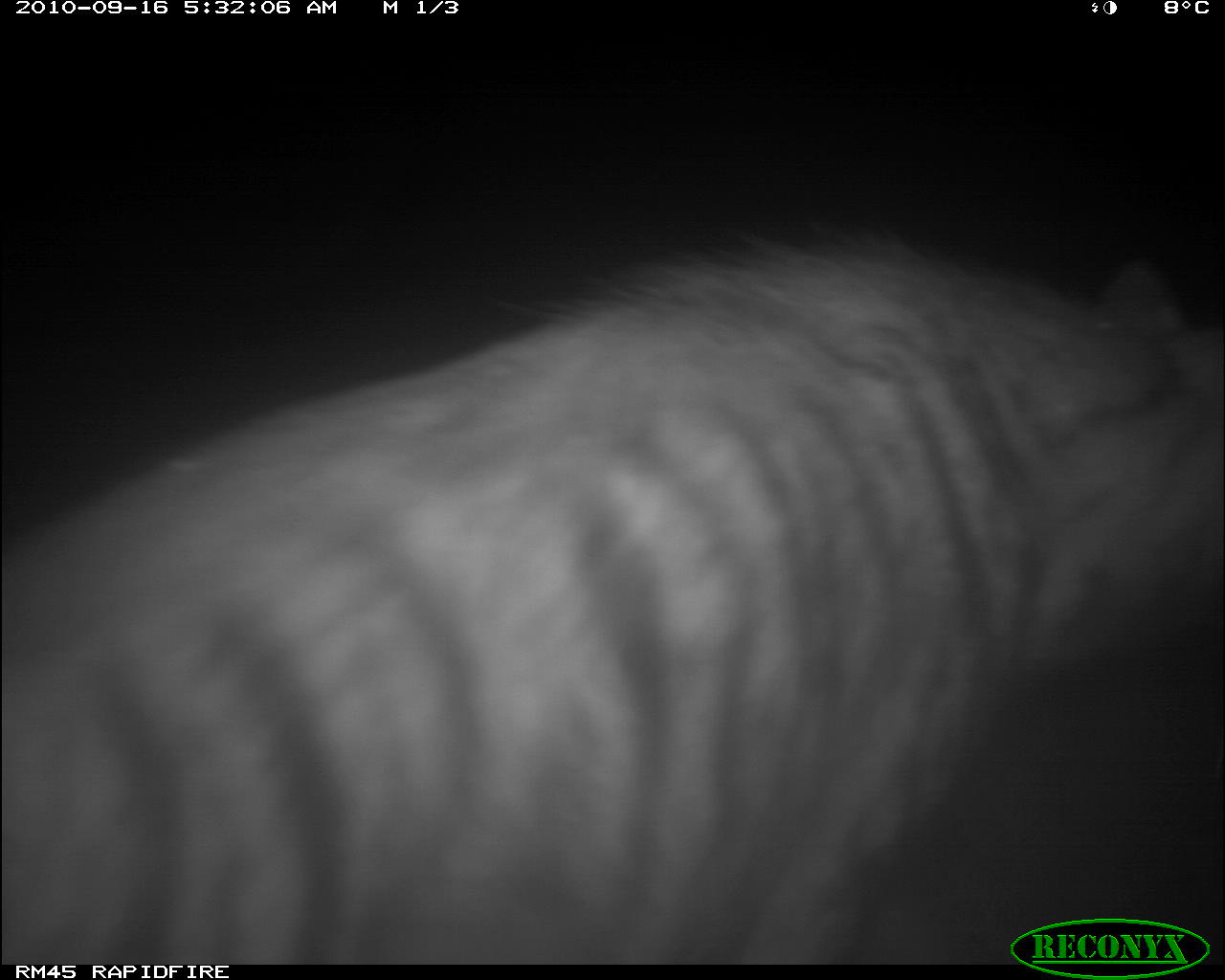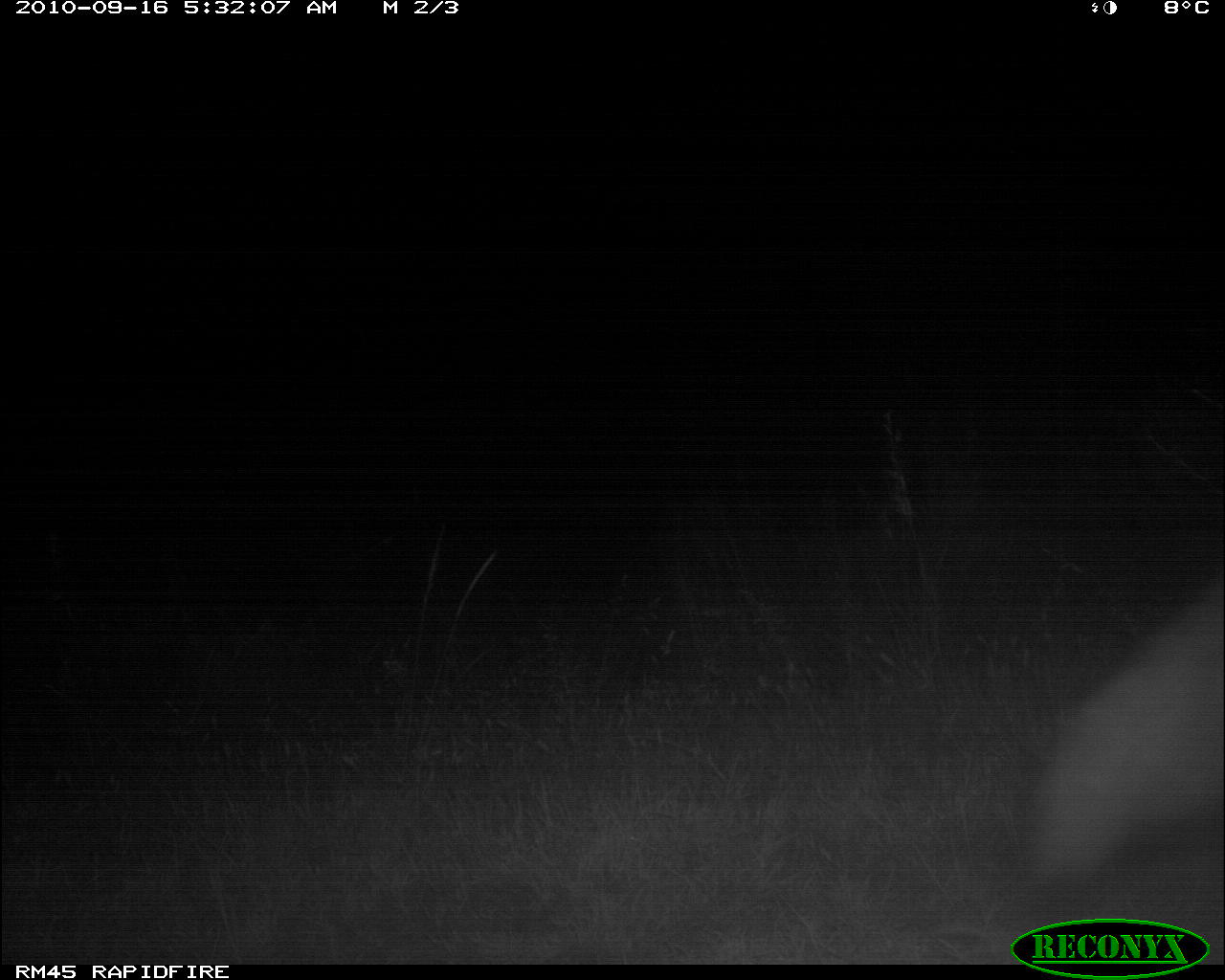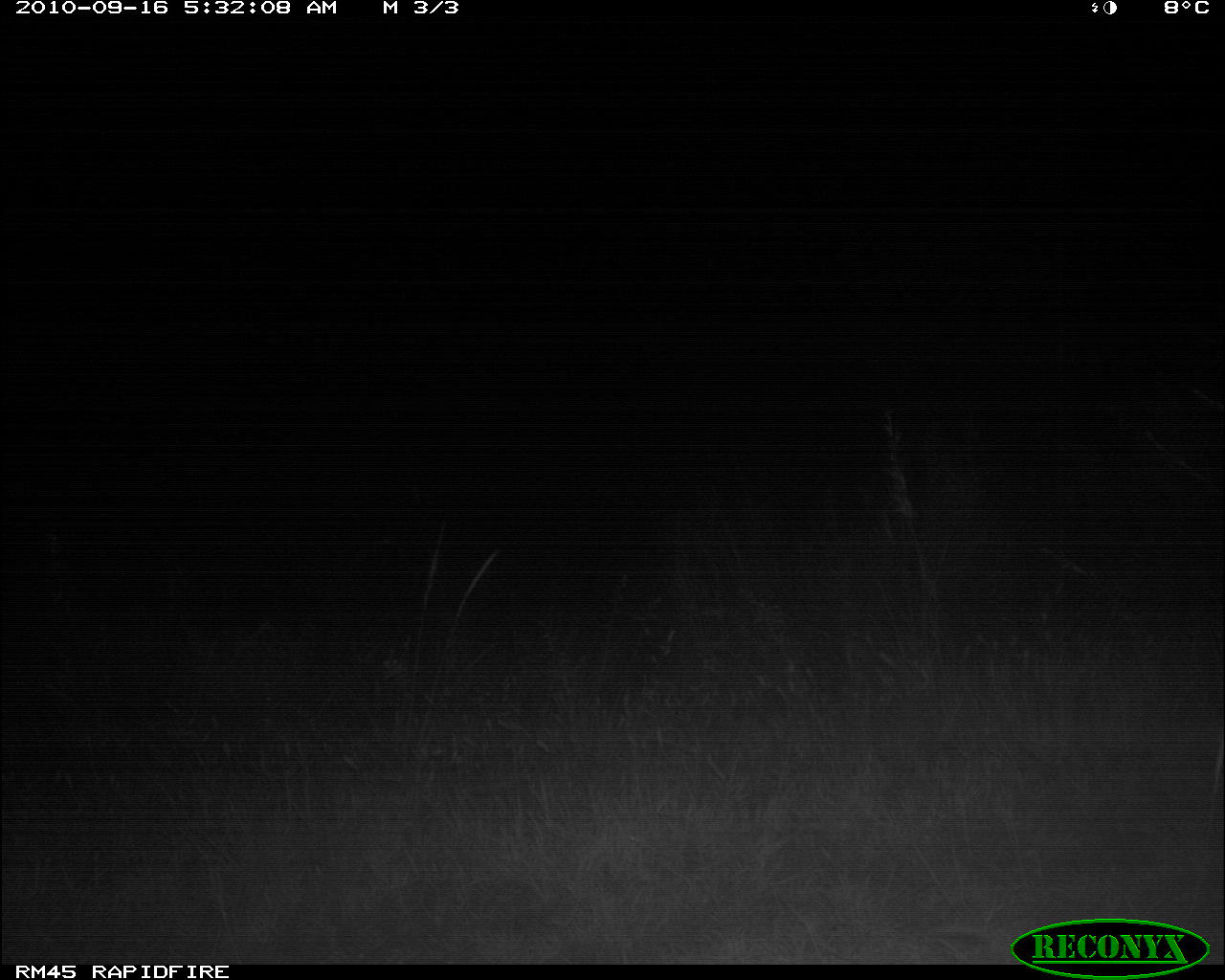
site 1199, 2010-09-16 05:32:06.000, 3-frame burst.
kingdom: Animalia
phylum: Chordata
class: Mammalia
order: Carnivora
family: Hyaenidae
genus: Hyaena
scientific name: Hyaena hyaena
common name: striped hyena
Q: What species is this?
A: Hyaena hyaena (striped hyena).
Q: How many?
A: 1.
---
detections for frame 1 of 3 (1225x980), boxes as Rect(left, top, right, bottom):
hyaena hyaena: Rect(3, 202, 1225, 965)